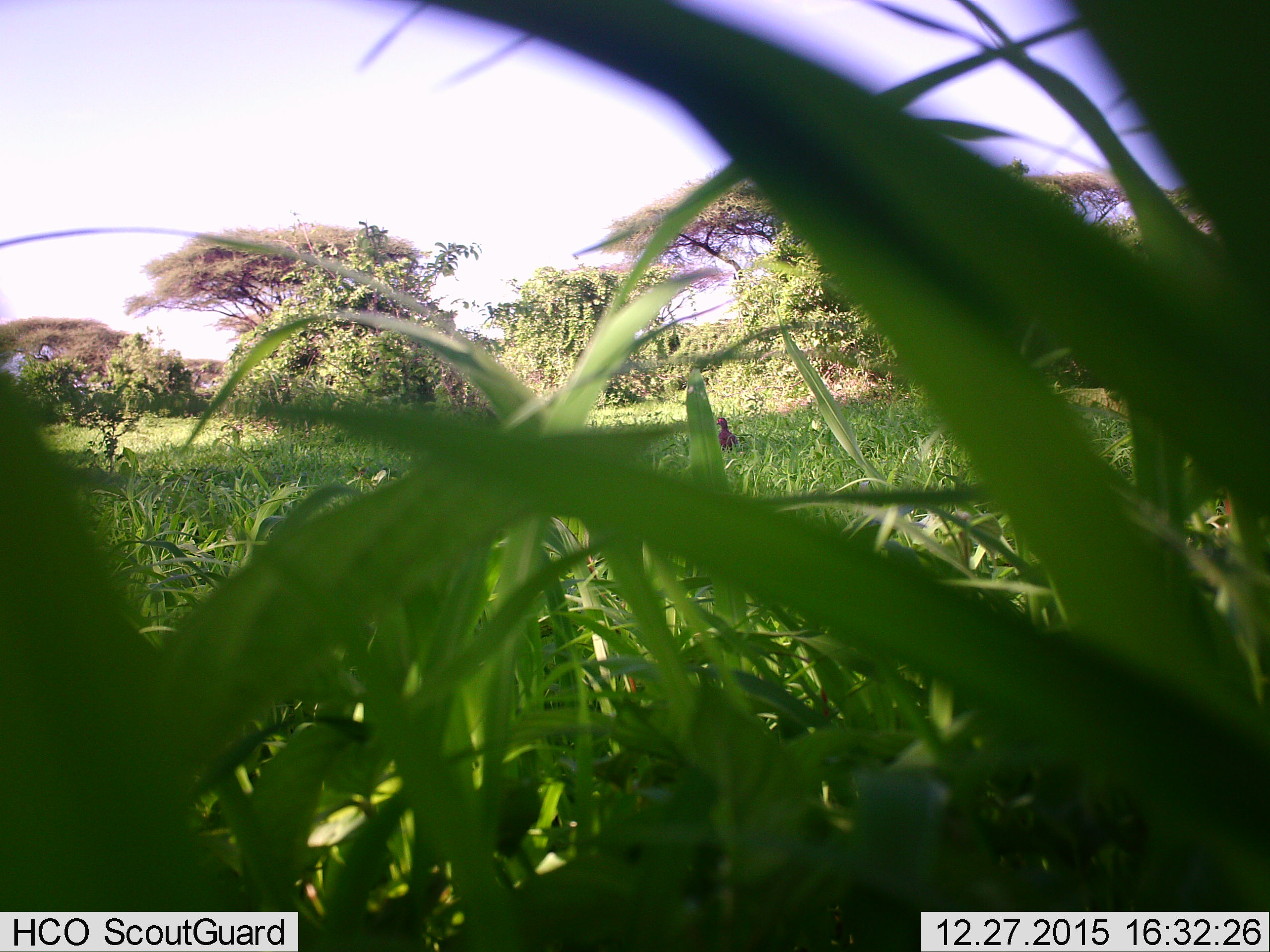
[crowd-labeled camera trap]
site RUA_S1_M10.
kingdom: Animalia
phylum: Chordata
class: Aves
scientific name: Aves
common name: bird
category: birdother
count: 1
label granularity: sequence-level